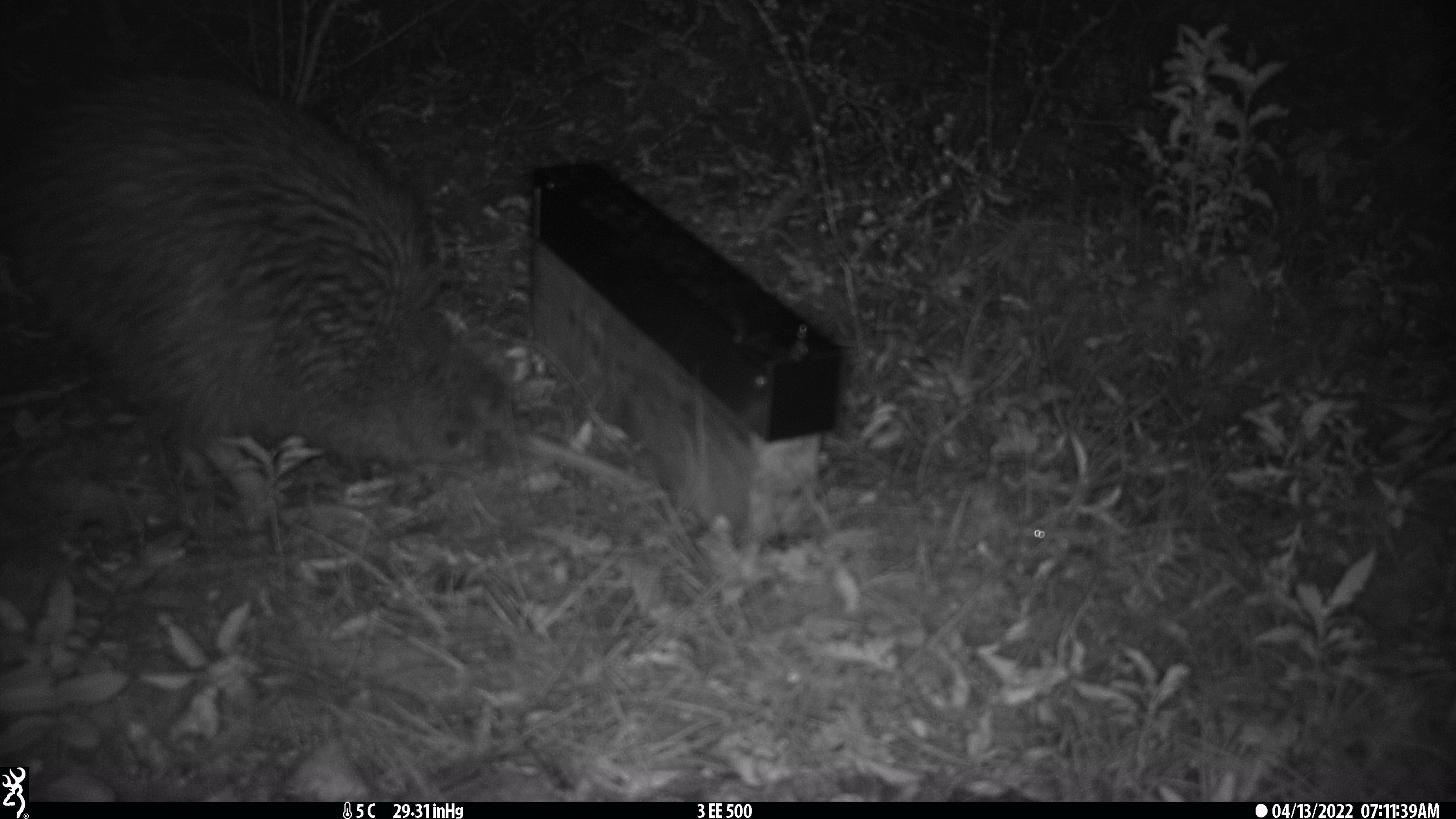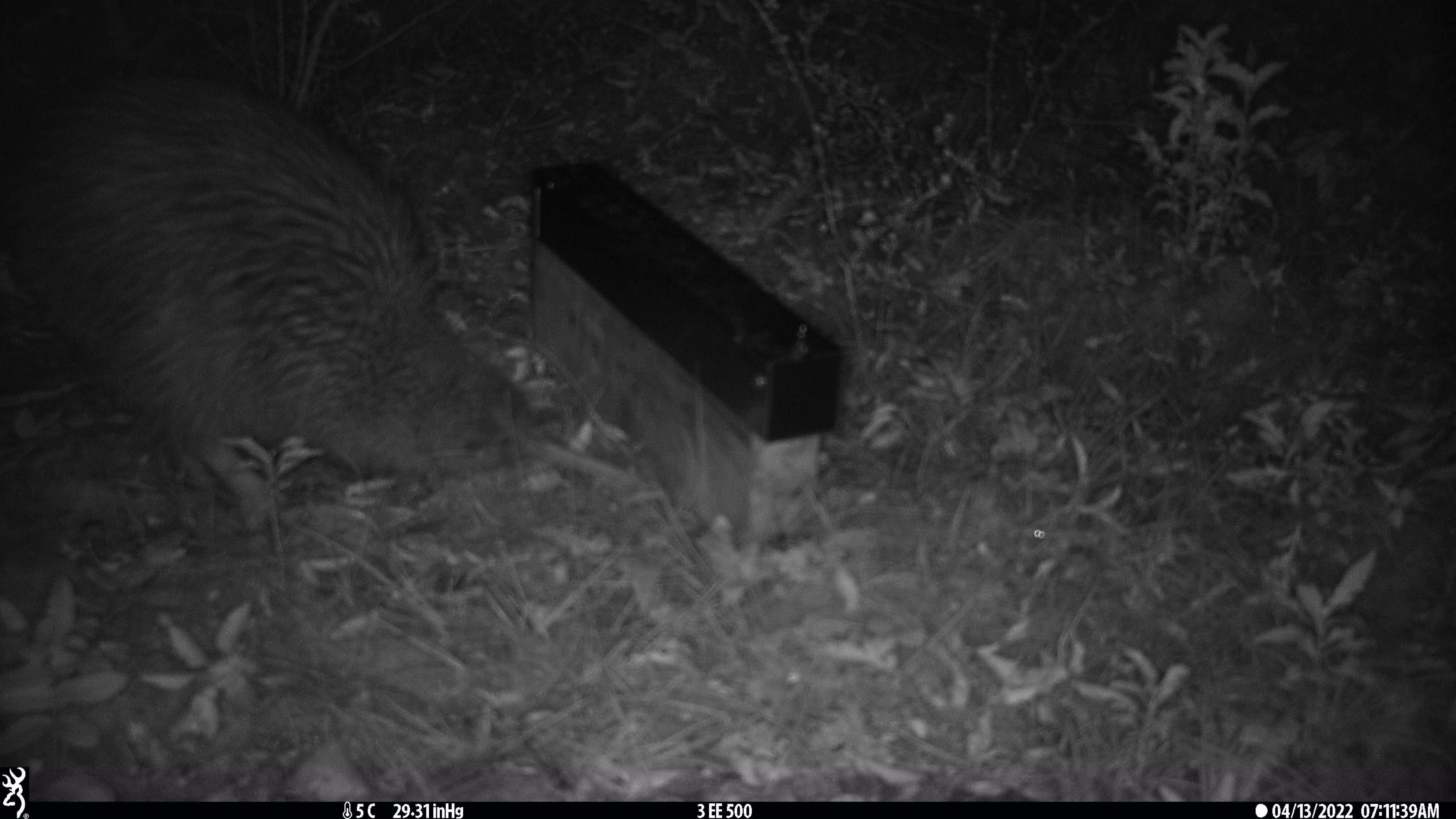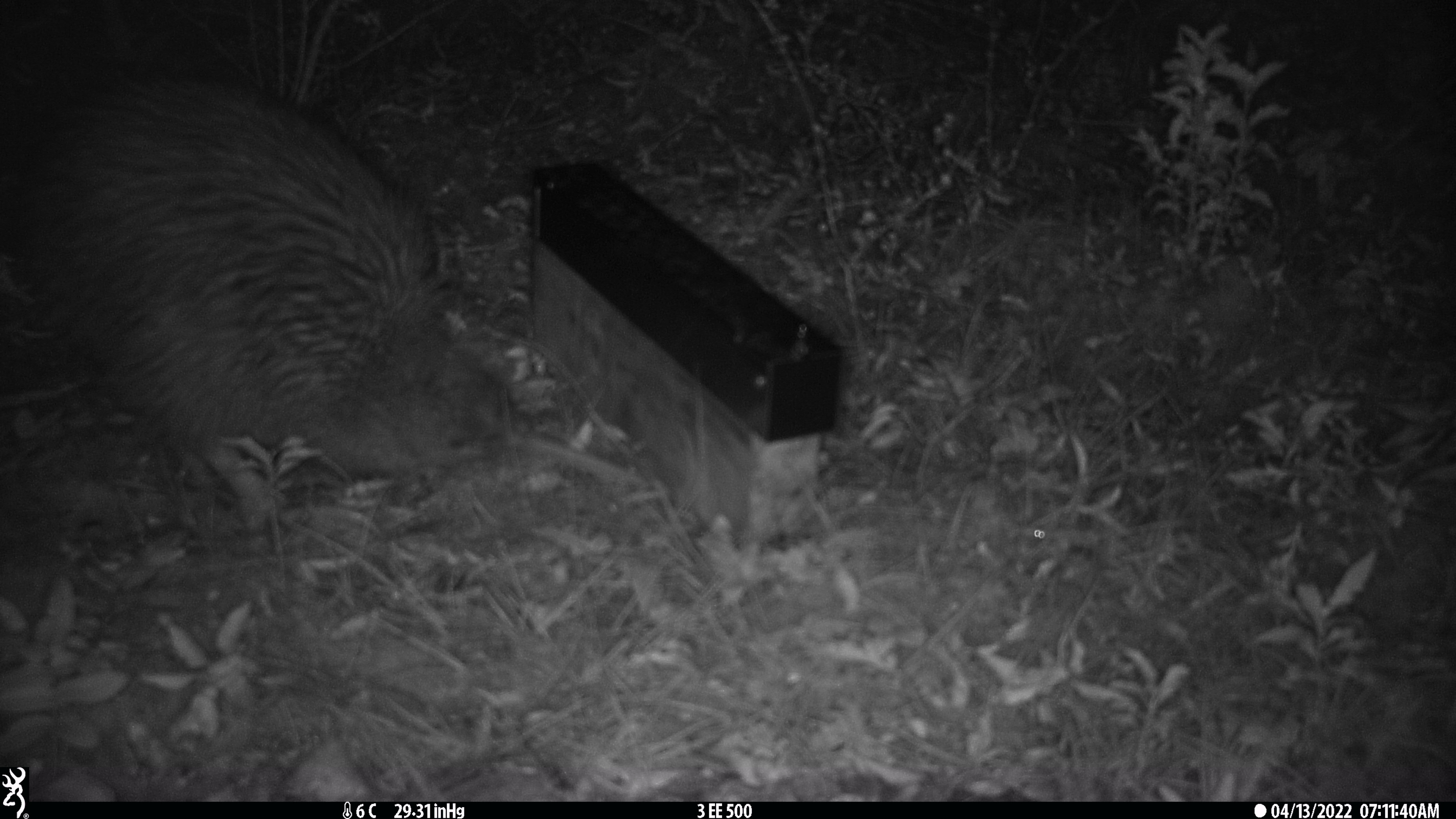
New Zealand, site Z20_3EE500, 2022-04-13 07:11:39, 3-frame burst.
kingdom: Animalia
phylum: Chordata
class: Aves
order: Apterygiformes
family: Apterygidae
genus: Apteryx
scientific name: Apteryx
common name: kiwi